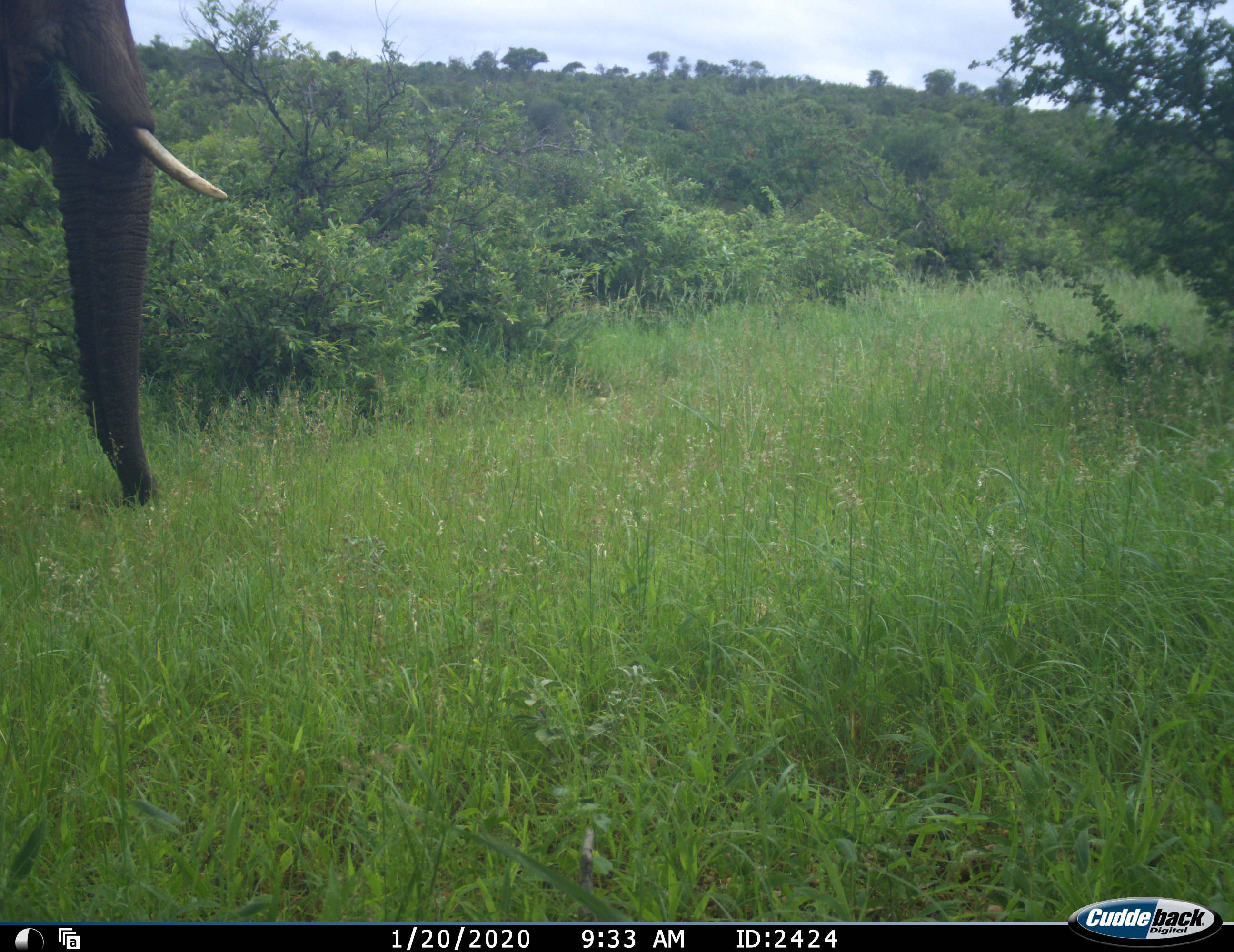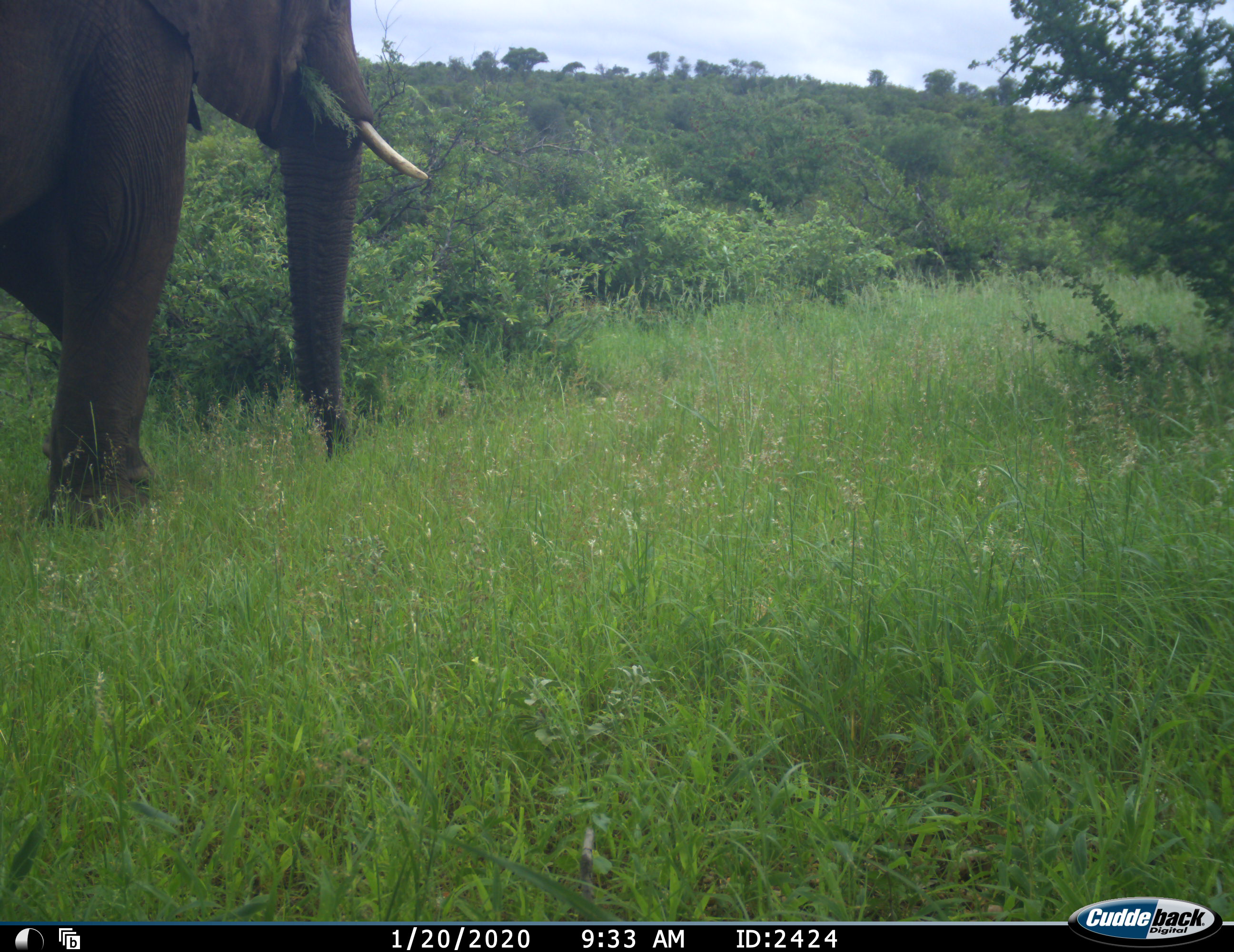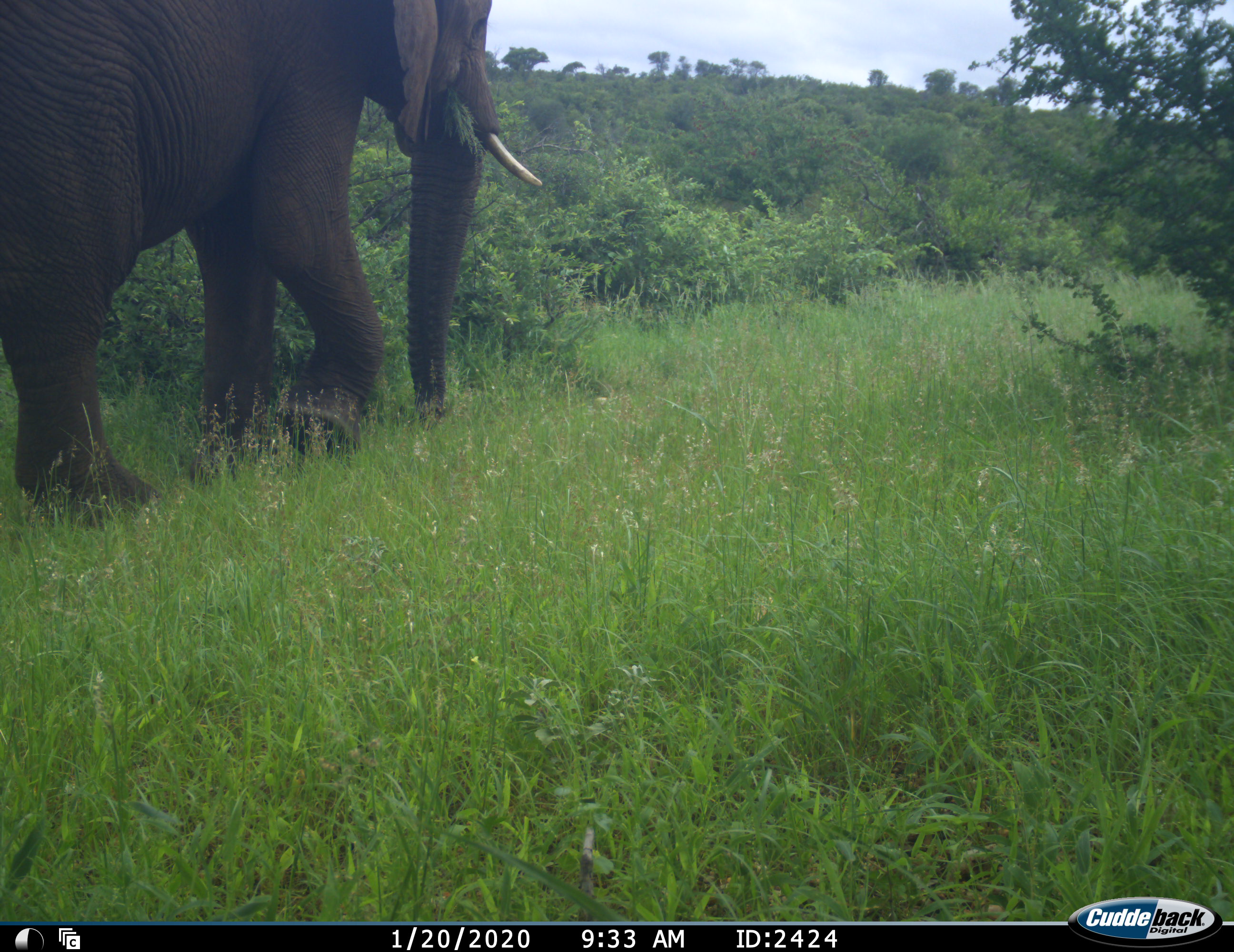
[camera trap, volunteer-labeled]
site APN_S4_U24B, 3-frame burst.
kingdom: Animalia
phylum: Chordata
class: Mammalia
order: Proboscidea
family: Elephantidae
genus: Loxodonta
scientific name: Loxodonta africana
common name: african bush elephant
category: elephant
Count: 1.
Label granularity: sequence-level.